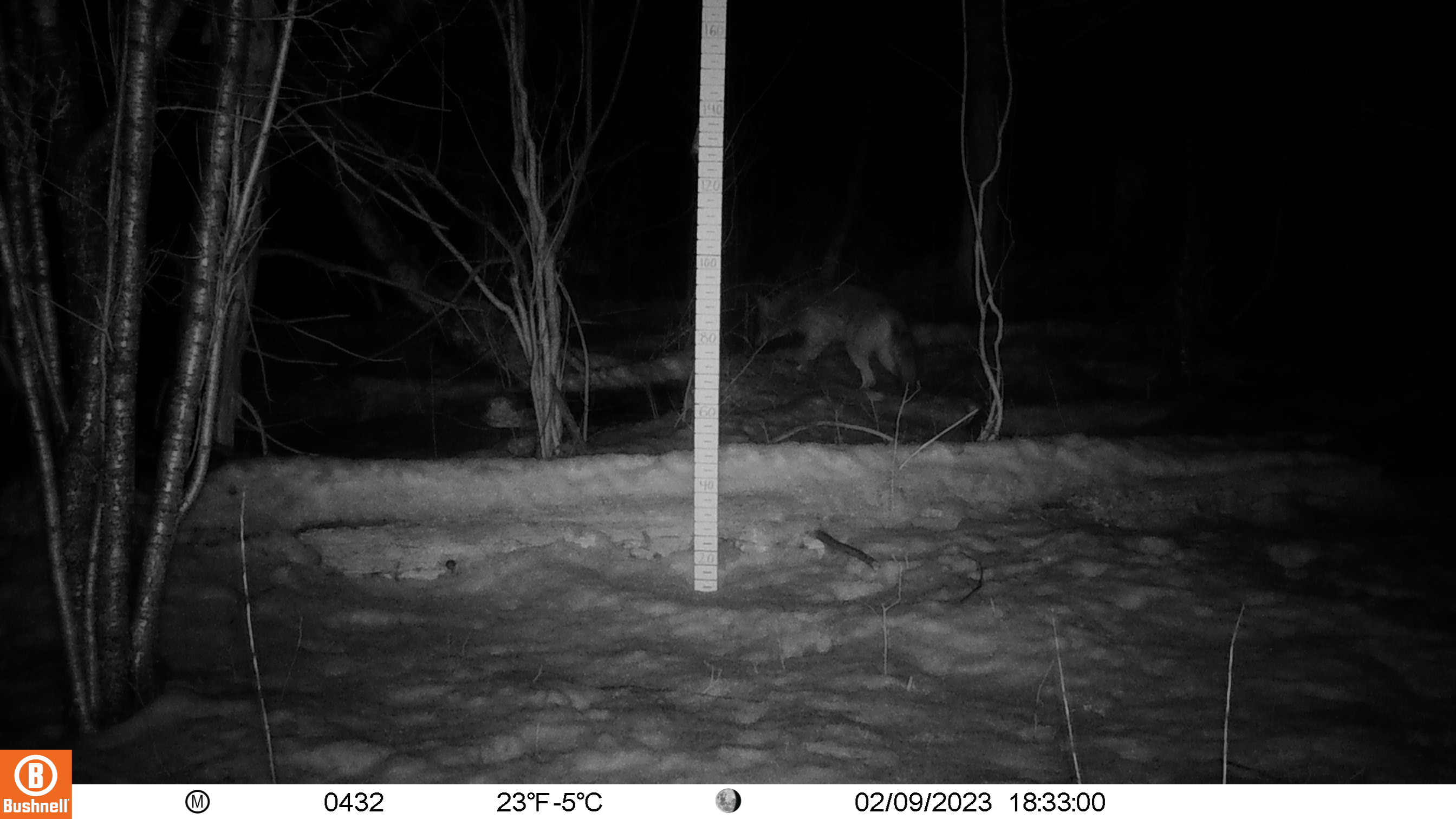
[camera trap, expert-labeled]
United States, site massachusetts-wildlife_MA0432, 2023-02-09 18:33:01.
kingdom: Animalia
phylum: Chordata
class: Mammalia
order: Carnivora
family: Canidae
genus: Canis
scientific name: Canis latrans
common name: coyote